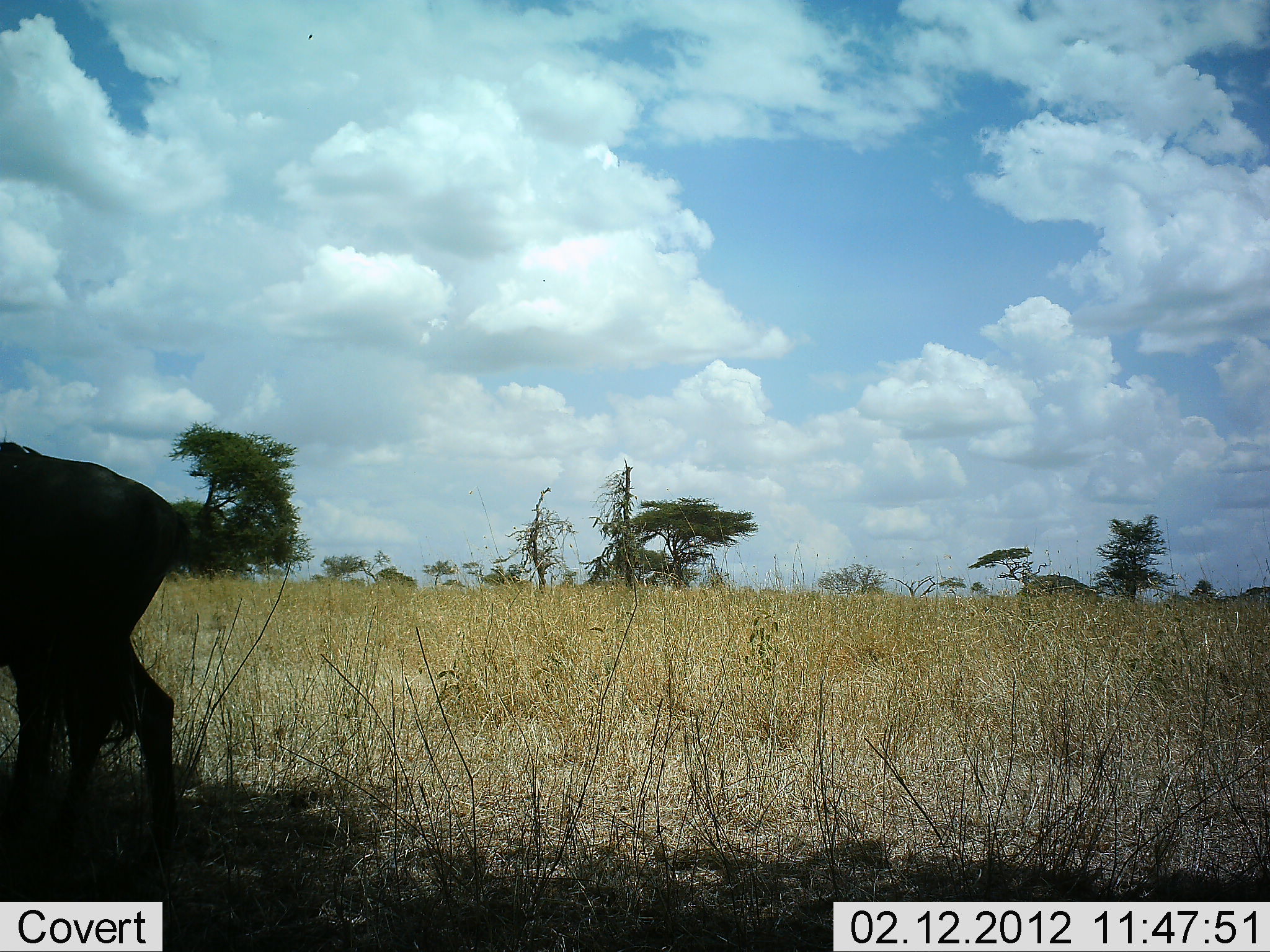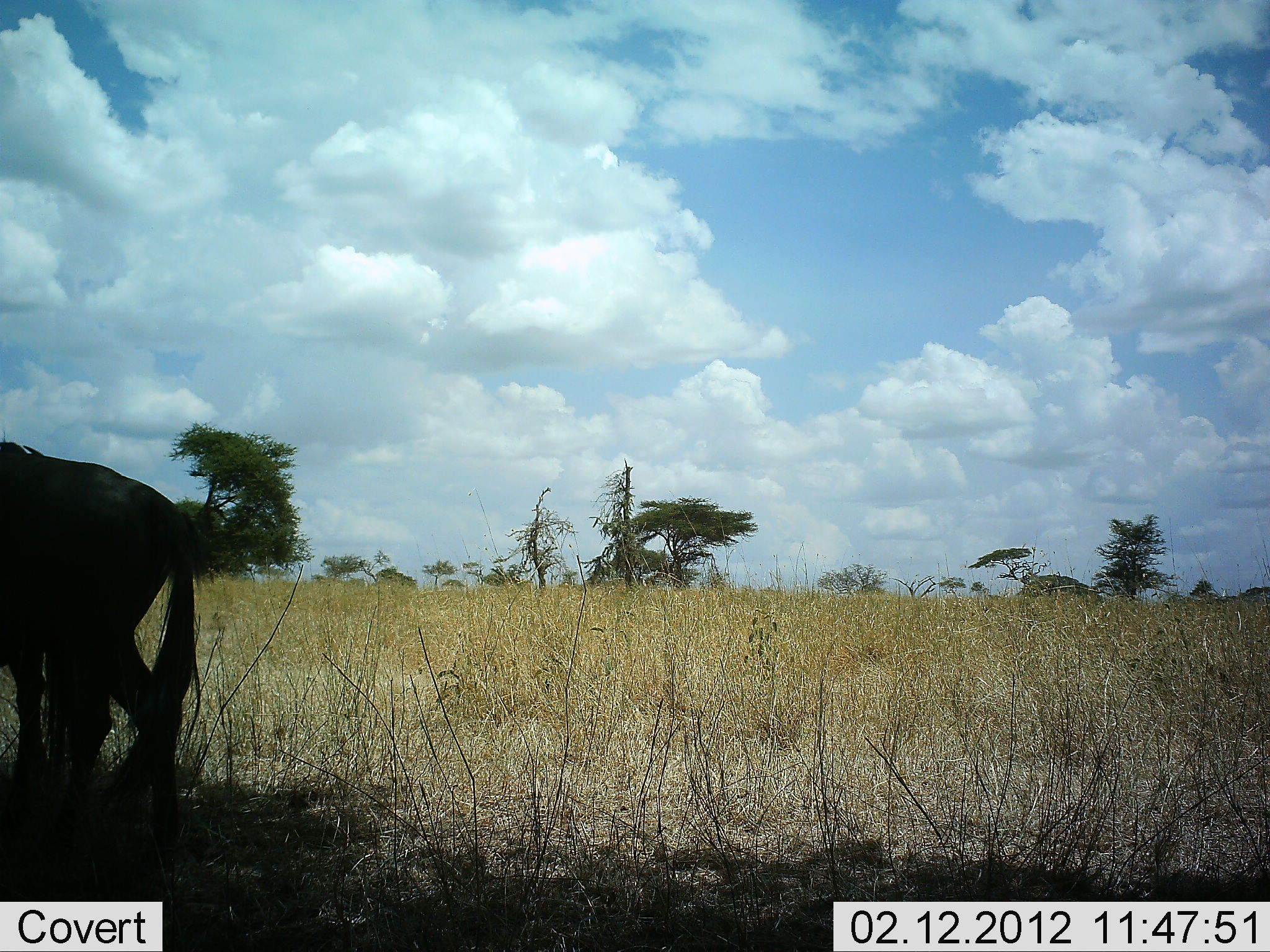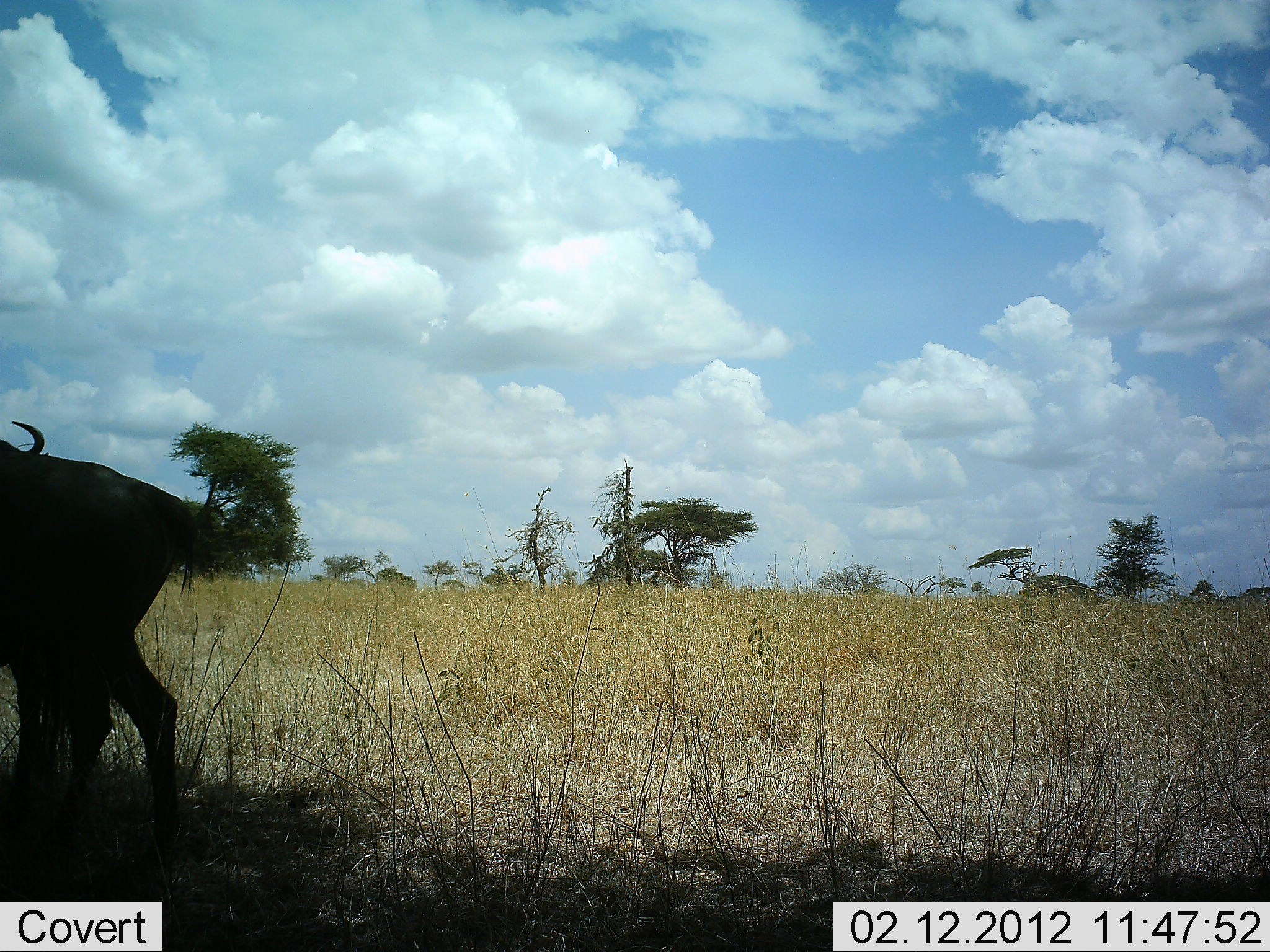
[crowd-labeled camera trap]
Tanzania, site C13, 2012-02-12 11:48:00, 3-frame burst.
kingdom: Animalia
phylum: Chordata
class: Mammalia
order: Artiodactyla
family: Bovidae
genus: Connochaetes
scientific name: Connochaetes taurinus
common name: blue wildebeest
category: wildebeest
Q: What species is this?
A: Wildebeest (blue wildebeest) (Connochaetes taurinus).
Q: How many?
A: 2.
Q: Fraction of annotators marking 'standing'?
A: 89%.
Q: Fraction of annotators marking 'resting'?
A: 0%.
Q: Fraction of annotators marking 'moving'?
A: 0%.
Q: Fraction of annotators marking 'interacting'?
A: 6%.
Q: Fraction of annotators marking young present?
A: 0%.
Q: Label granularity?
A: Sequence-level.